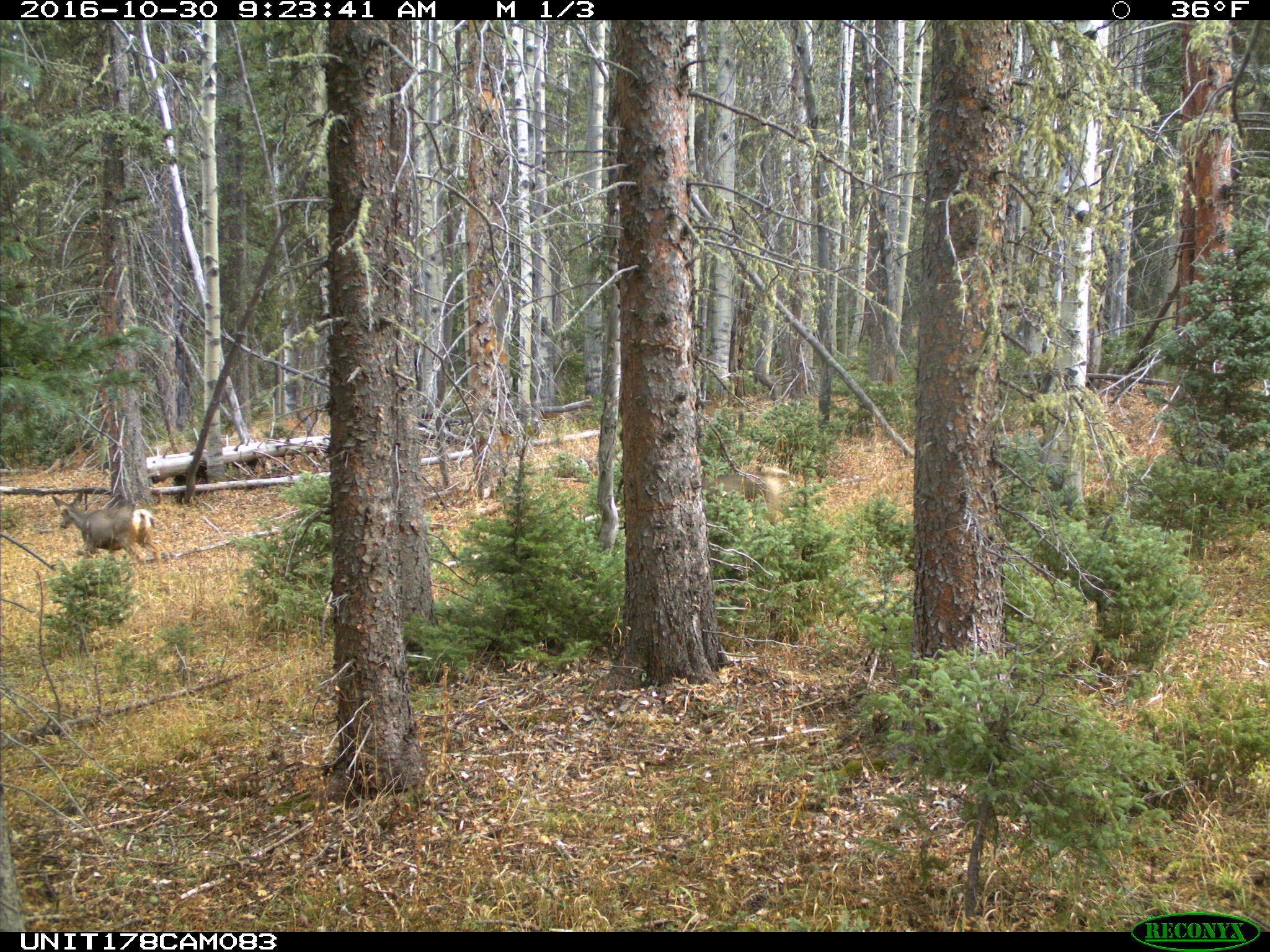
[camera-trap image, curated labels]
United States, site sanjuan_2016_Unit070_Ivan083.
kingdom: Animalia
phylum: Chordata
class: Mammalia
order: Artiodactyla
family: Cervidae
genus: Odocoileus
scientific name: Odocoileus hemionus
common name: mule deer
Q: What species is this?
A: Odocoileus hemionus (mule deer).